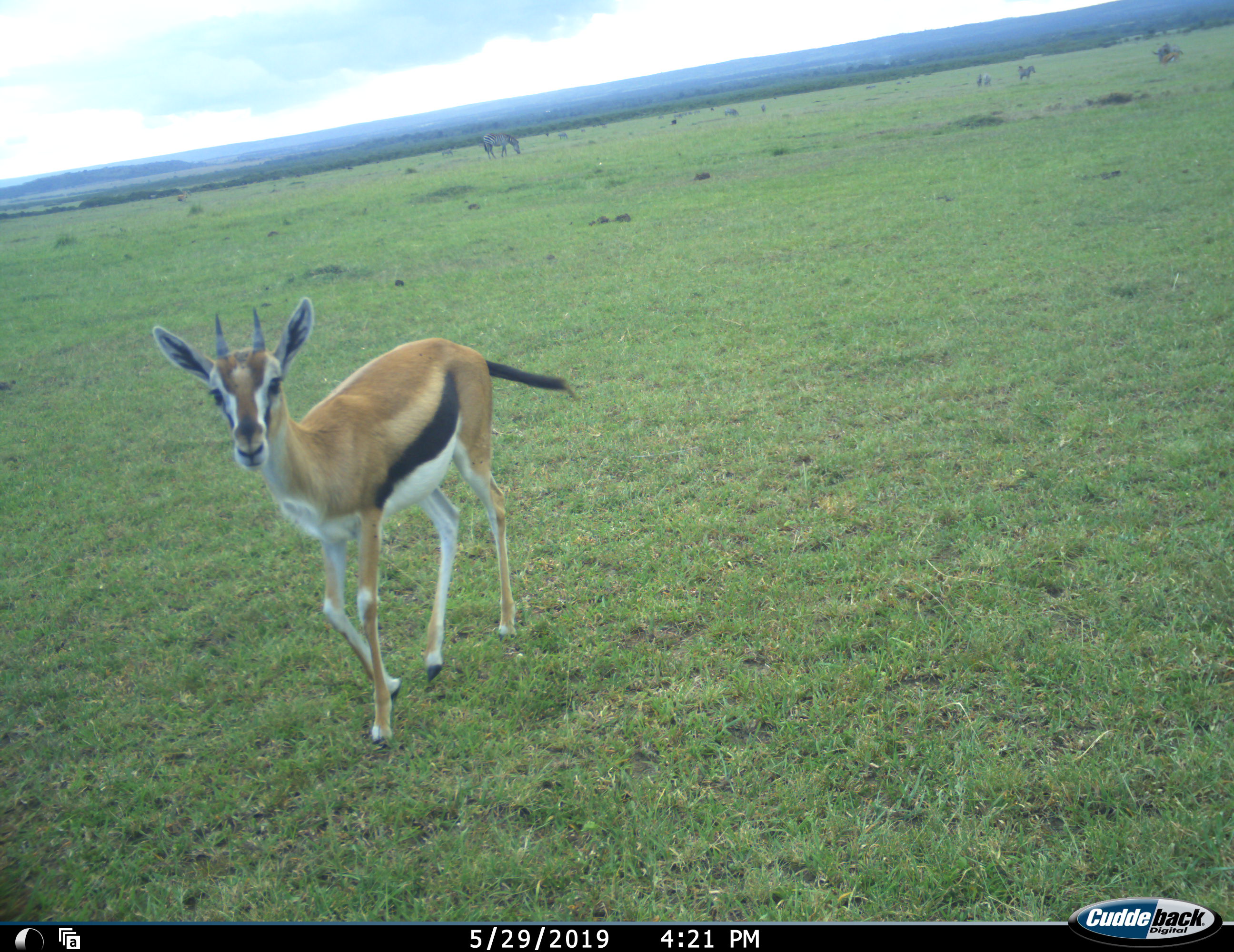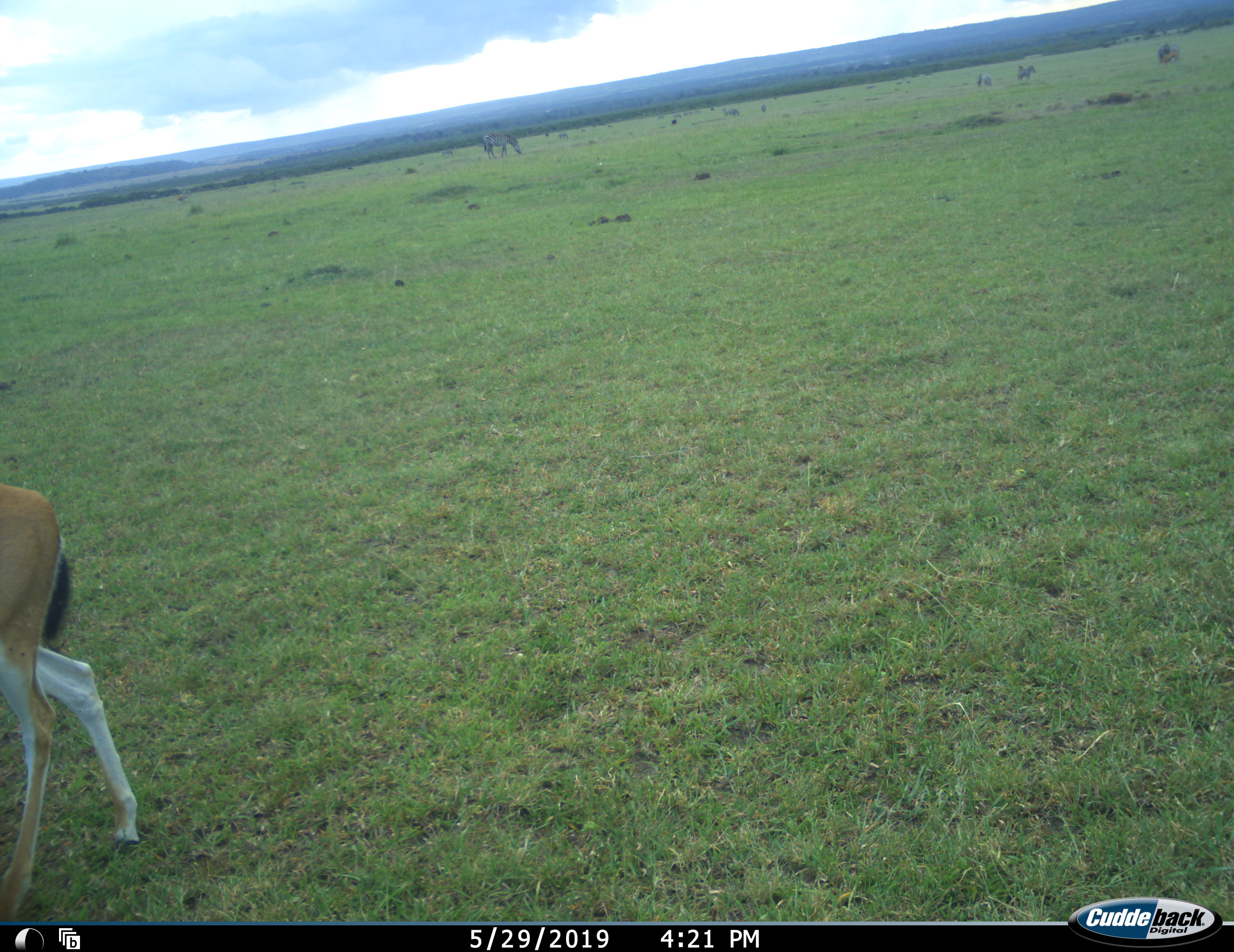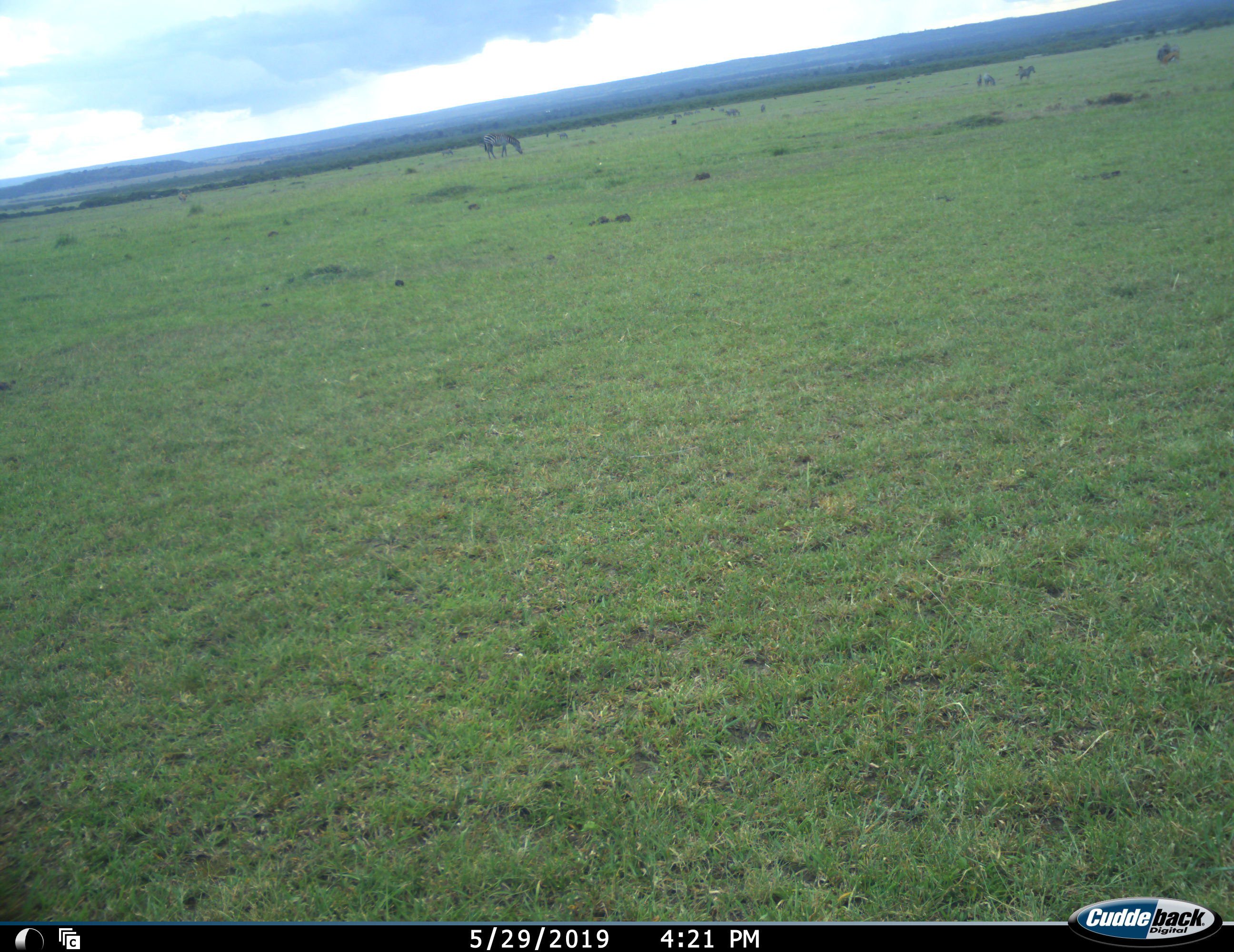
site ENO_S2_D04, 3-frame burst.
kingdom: Animalia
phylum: Chordata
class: Mammalia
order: Artiodactyla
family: Bovidae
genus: Eudorcas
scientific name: Eudorcas thomsonii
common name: thomson's gazelle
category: gazellethomsons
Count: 1.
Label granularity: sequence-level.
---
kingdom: Animalia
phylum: Chordata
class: Mammalia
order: Perissodactyla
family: Equidae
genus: Equus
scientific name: Equus quagga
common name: plains zebra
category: zebraplains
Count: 6.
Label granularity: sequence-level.